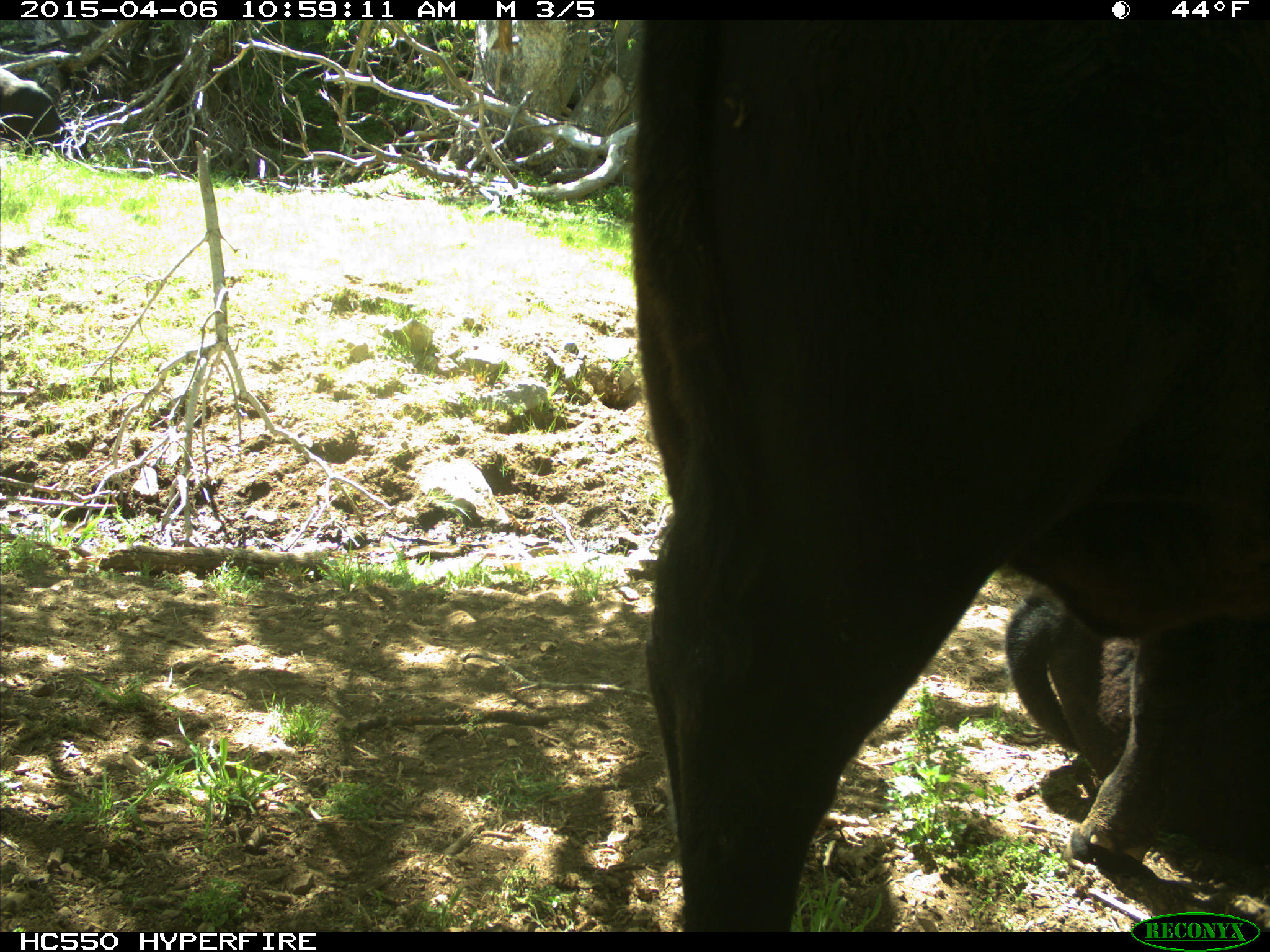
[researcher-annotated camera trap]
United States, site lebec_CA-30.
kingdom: Animalia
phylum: Chordata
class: Mammalia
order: Artiodactyla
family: Bovidae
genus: Bos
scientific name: Bos taurus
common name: domestic cow